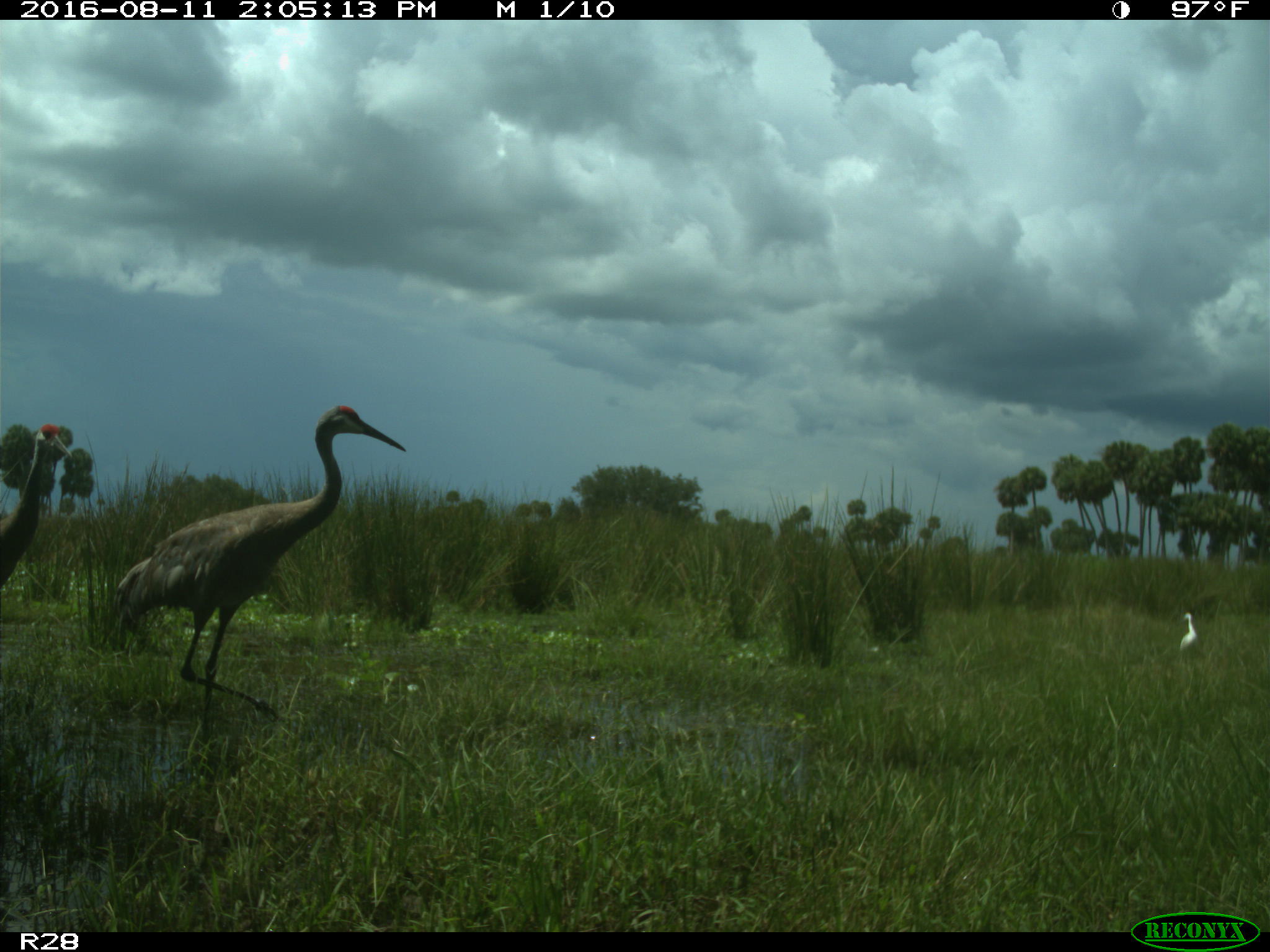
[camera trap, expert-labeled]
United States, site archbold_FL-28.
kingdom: Animalia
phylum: Chordata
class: Aves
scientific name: Aves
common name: birds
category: unidentified bird